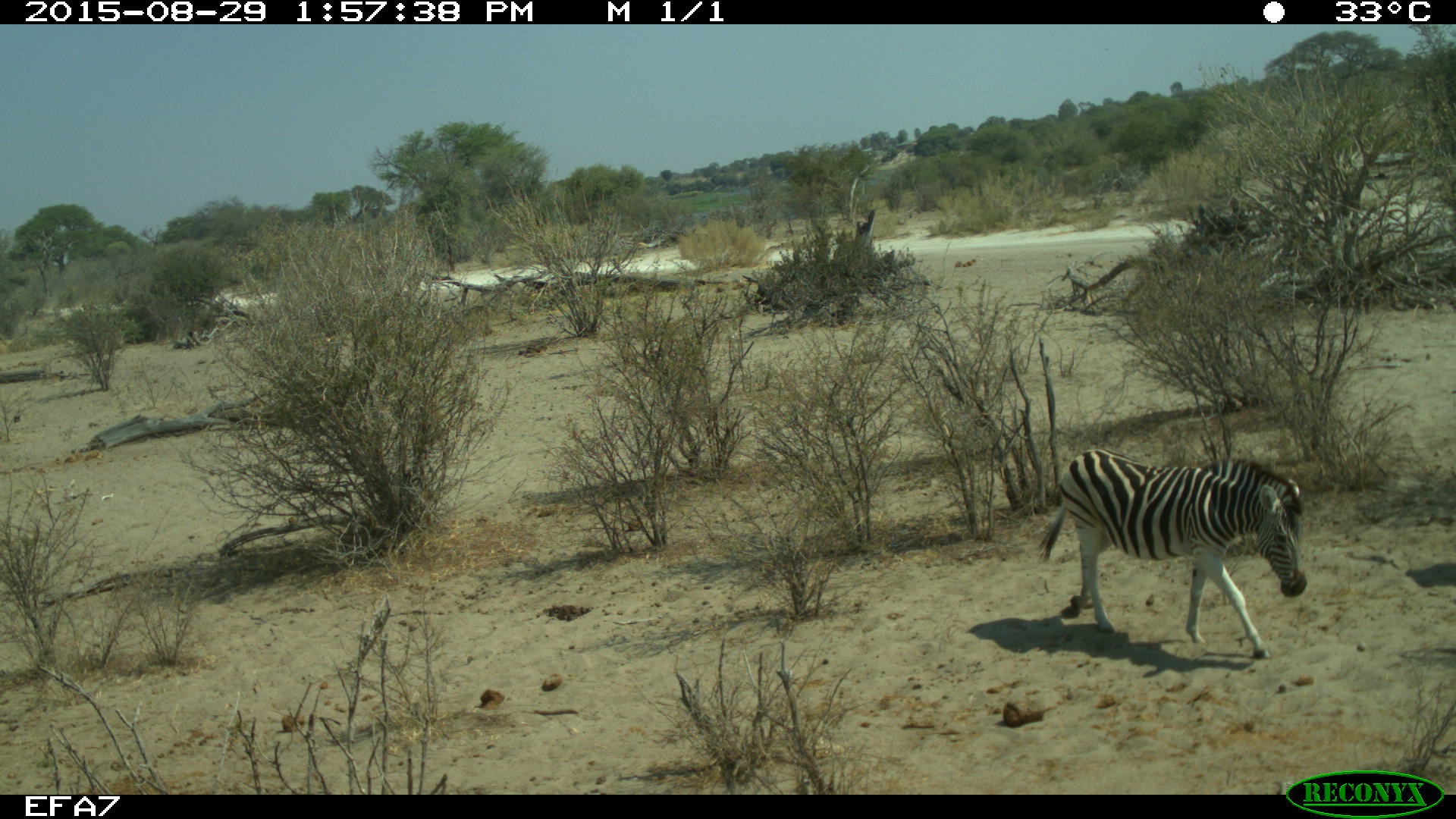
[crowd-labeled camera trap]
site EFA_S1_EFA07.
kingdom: Animalia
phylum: Chordata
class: Mammalia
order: Perissodactyla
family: Equidae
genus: Equus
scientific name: Equus quagga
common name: plains zebra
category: zebraplains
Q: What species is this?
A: Zebraplains (plains zebra) (Equus quagga).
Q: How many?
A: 1.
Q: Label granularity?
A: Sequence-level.